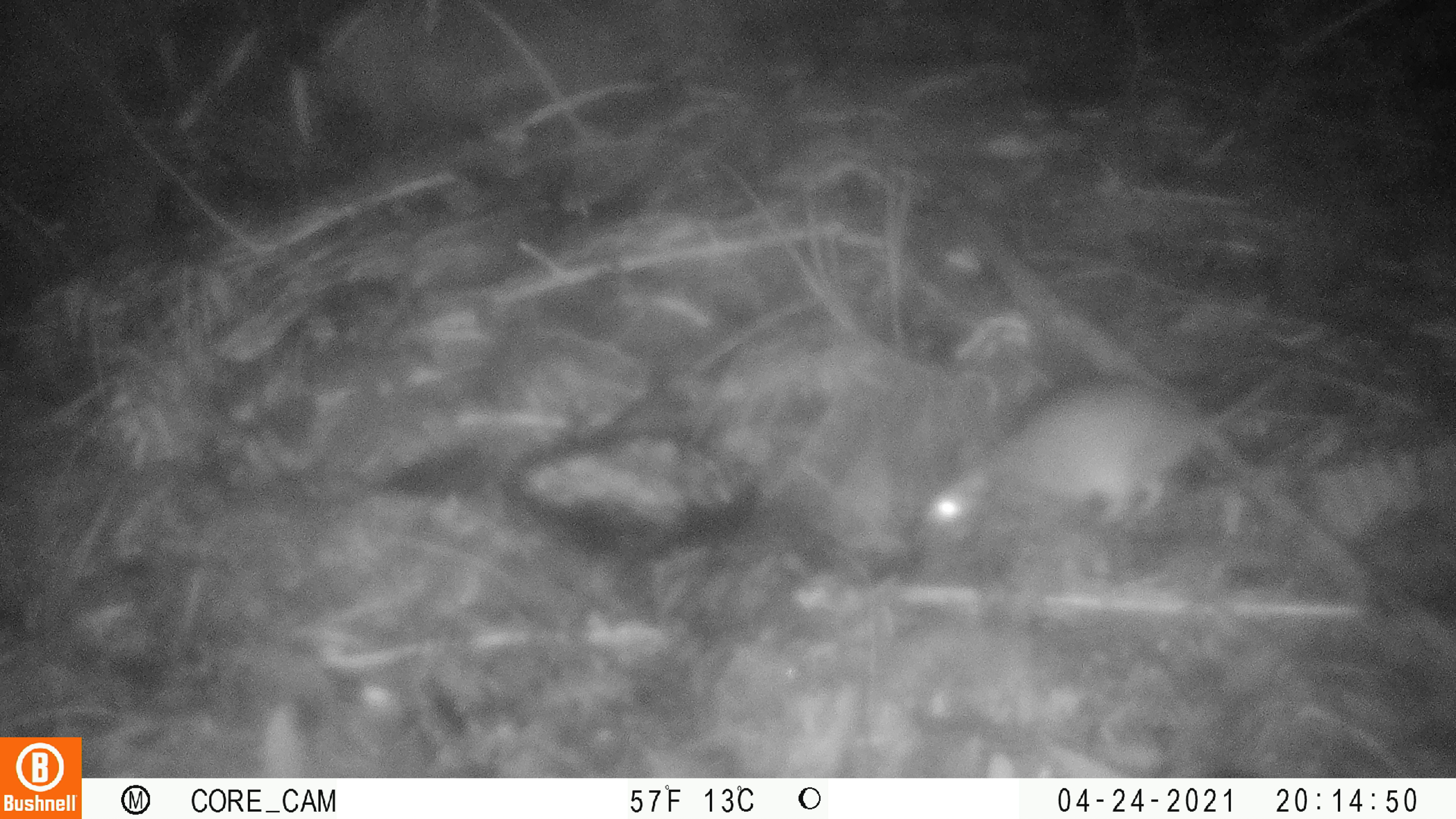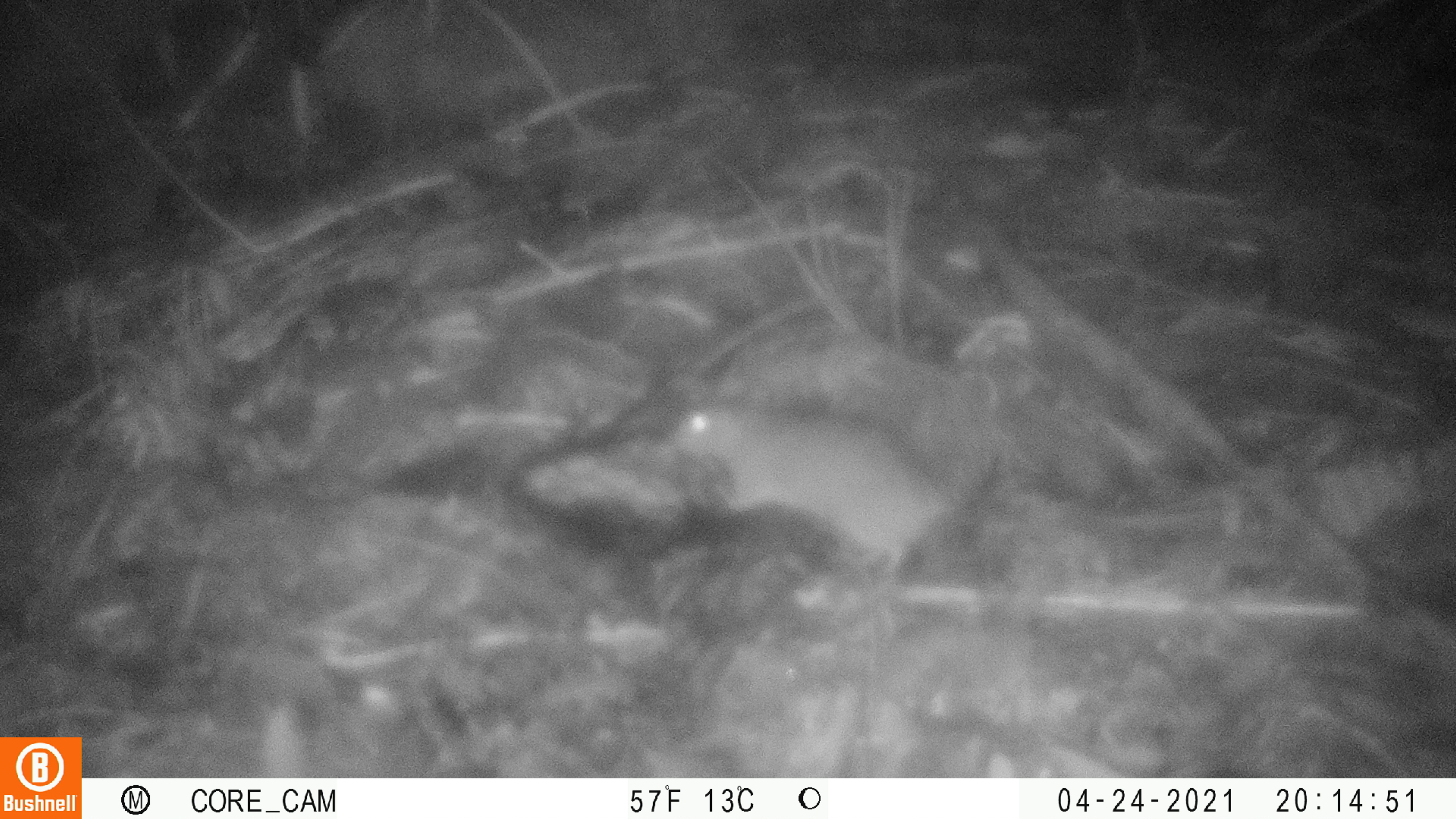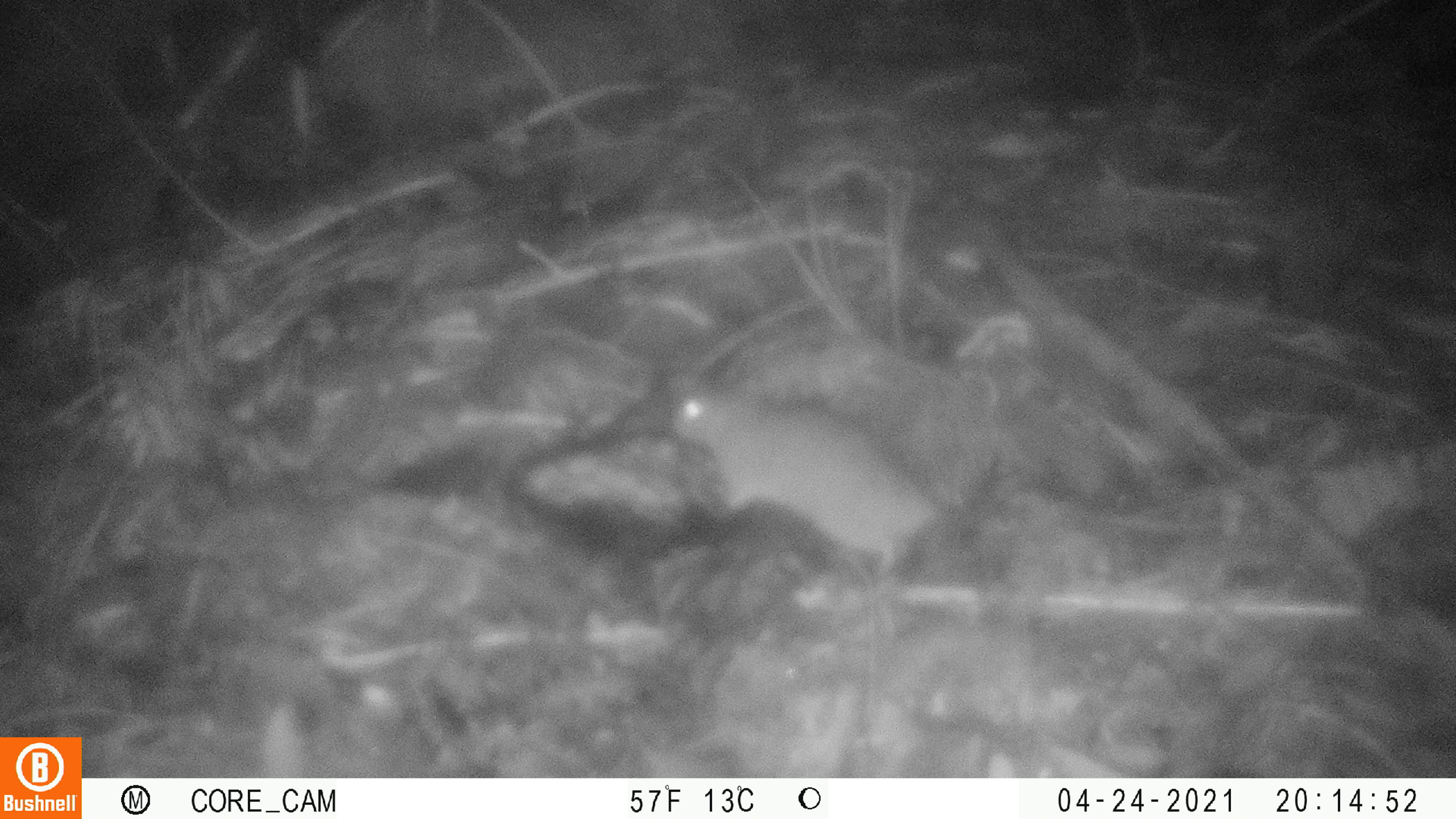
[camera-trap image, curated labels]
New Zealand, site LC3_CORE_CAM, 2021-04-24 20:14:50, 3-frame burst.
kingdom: Animalia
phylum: Chordata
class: Mammalia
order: Rodentia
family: Muridae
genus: Rattus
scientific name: Rattus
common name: rat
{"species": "rat (Rattus)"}